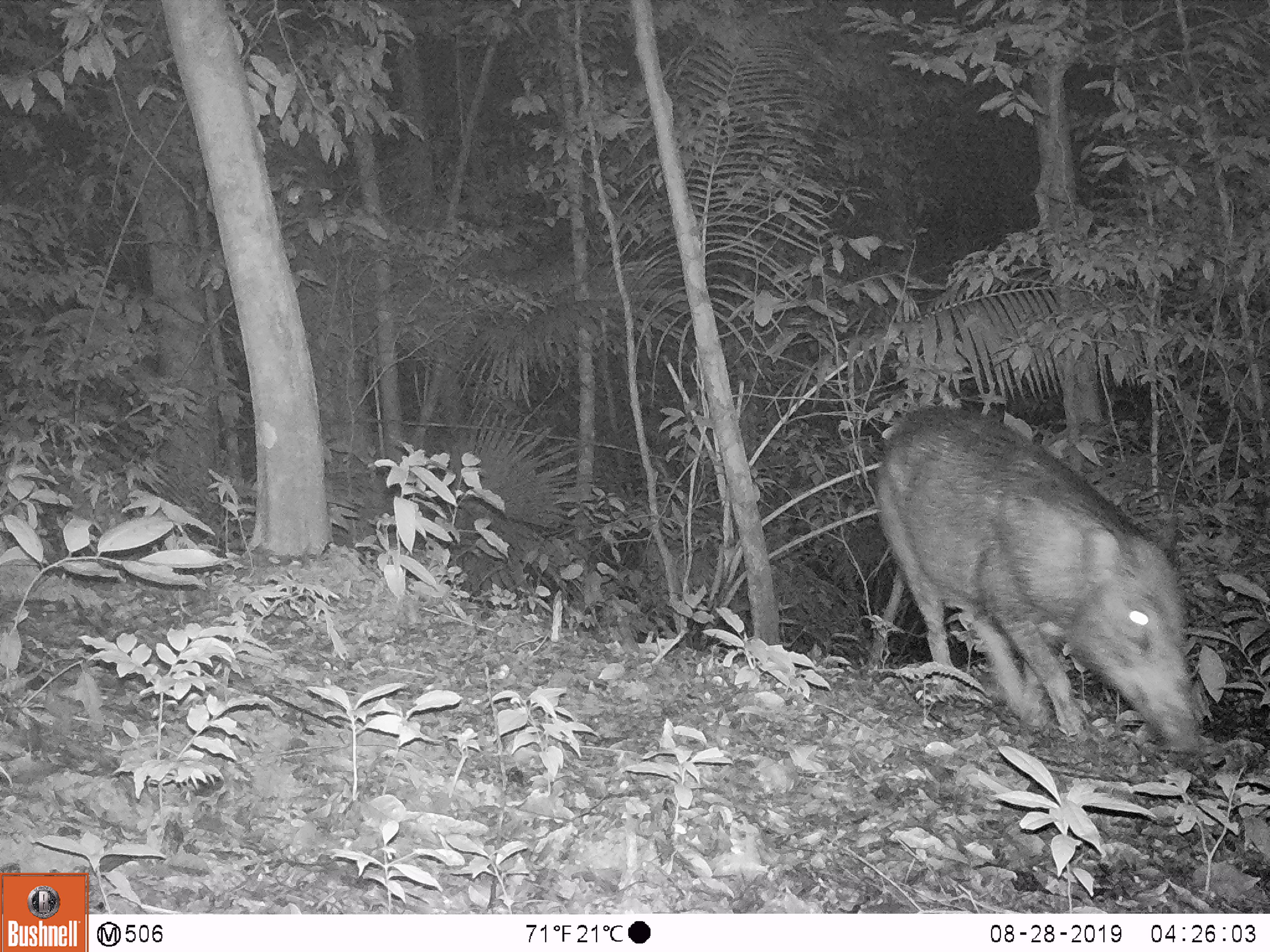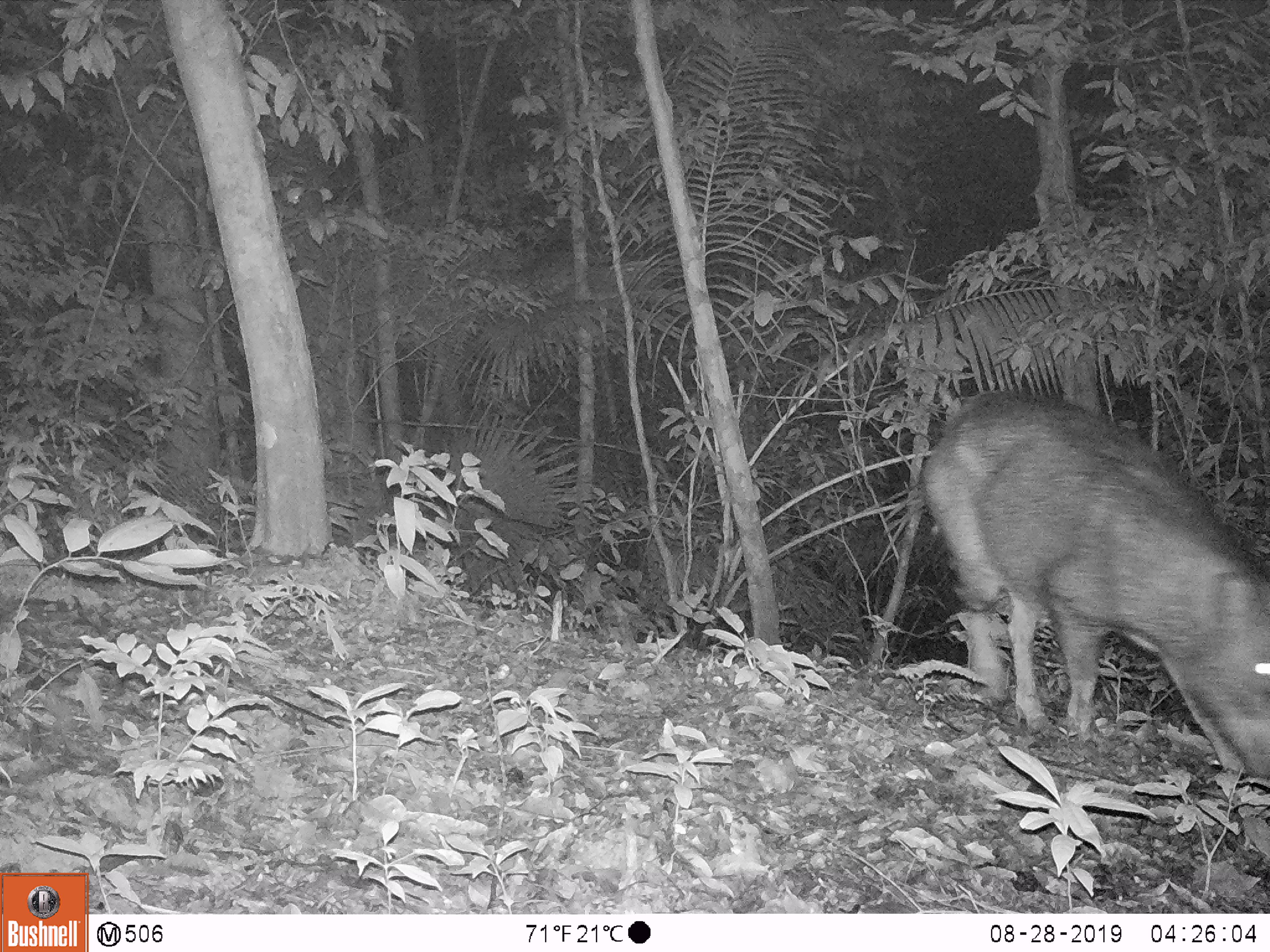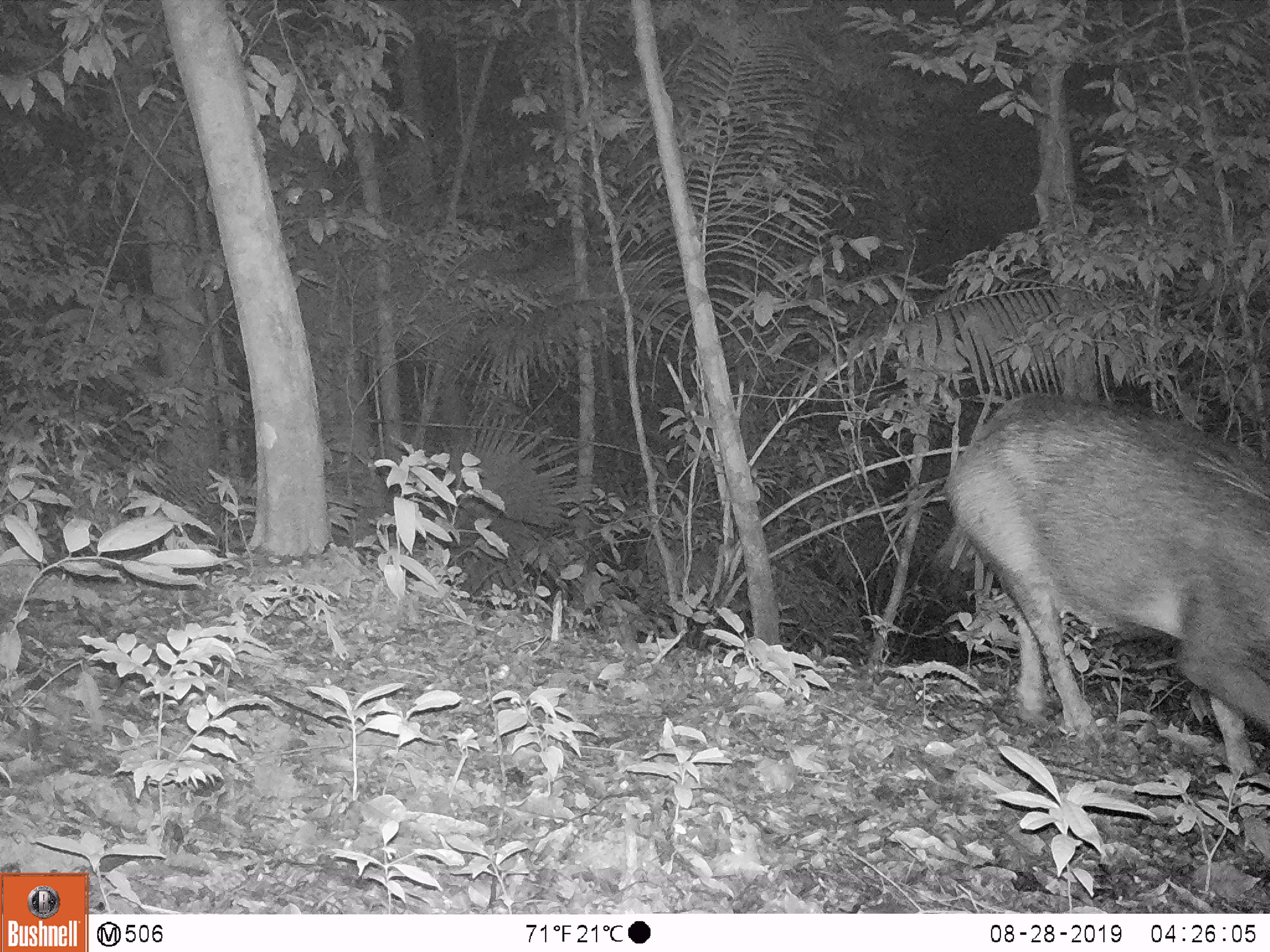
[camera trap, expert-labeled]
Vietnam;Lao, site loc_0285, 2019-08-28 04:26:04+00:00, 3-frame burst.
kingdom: Animalia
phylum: Chordata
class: Mammalia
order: Artiodactyla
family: Suidae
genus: Sus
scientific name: Sus scrofa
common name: eurasian wild pig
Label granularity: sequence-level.